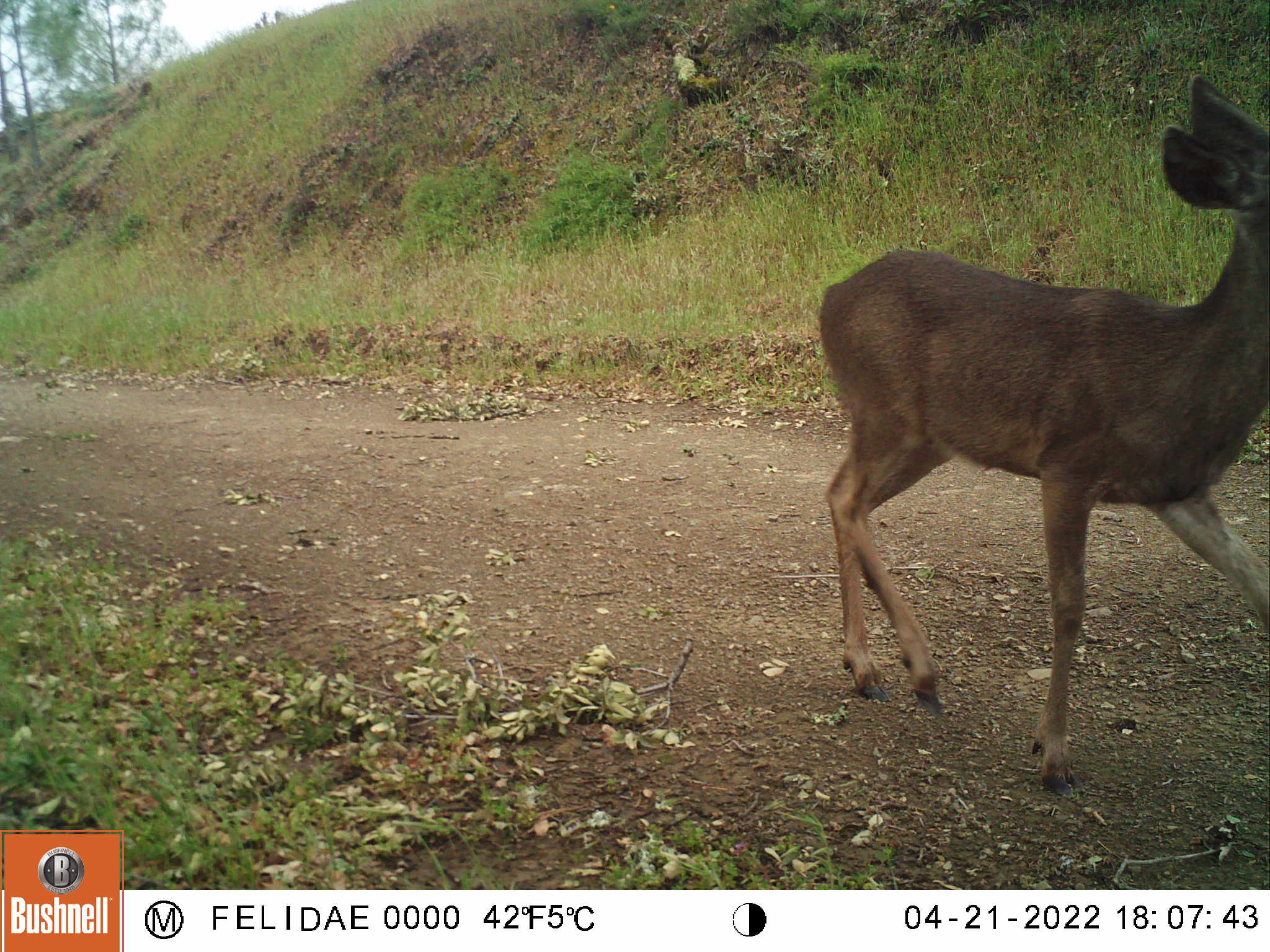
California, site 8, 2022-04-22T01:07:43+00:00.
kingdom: Animalia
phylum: Chordata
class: Mammalia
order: Artiodactyla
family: Cervidae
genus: Odocoileus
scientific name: Odocoileus hemionus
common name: mule deer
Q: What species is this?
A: Mule deer (Odocoileus hemionus).